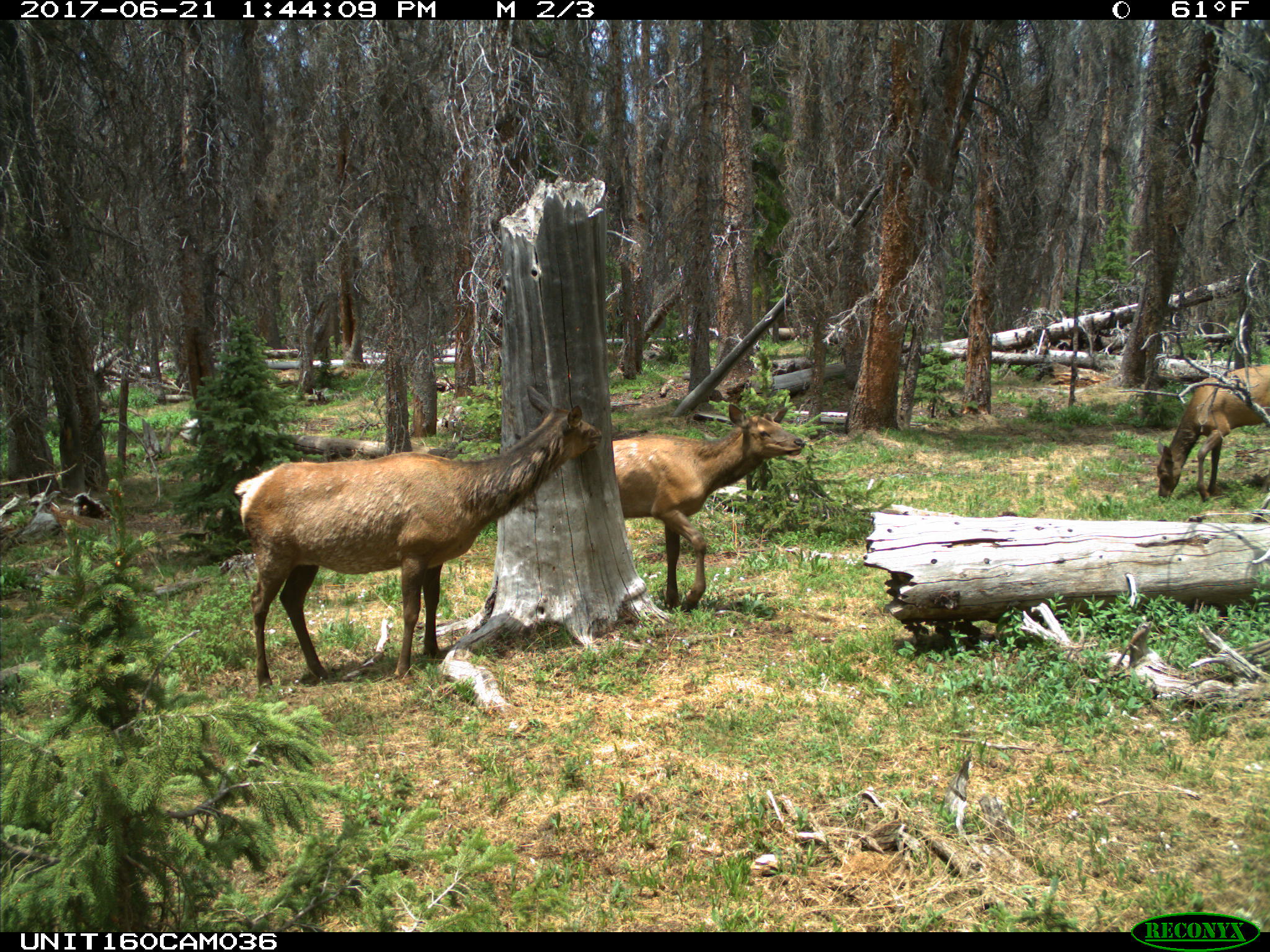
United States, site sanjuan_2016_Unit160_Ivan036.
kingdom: Animalia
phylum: Chordata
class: Mammalia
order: Artiodactyla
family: Cervidae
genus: Cervus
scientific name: Cervus elaphus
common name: red deer